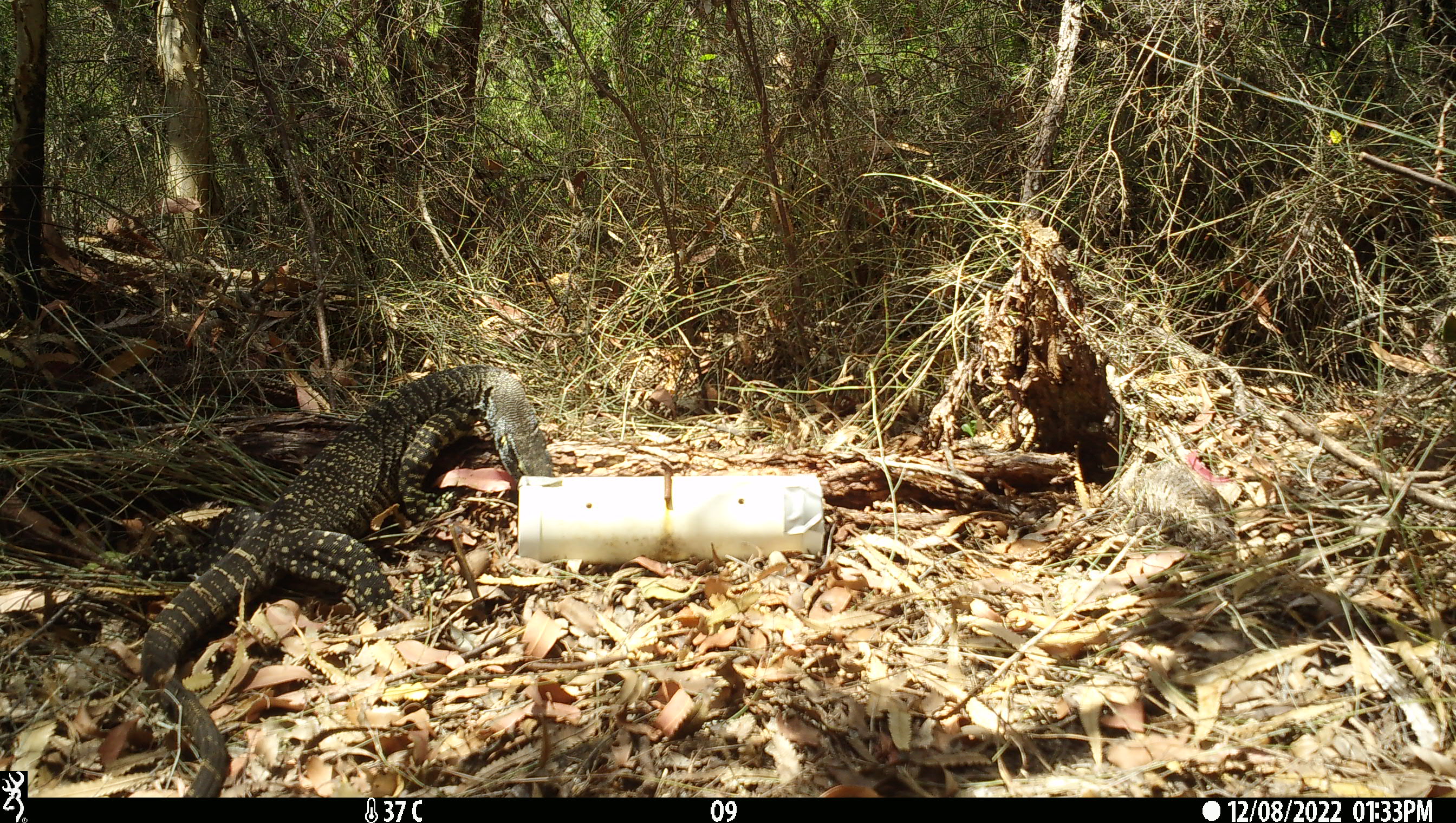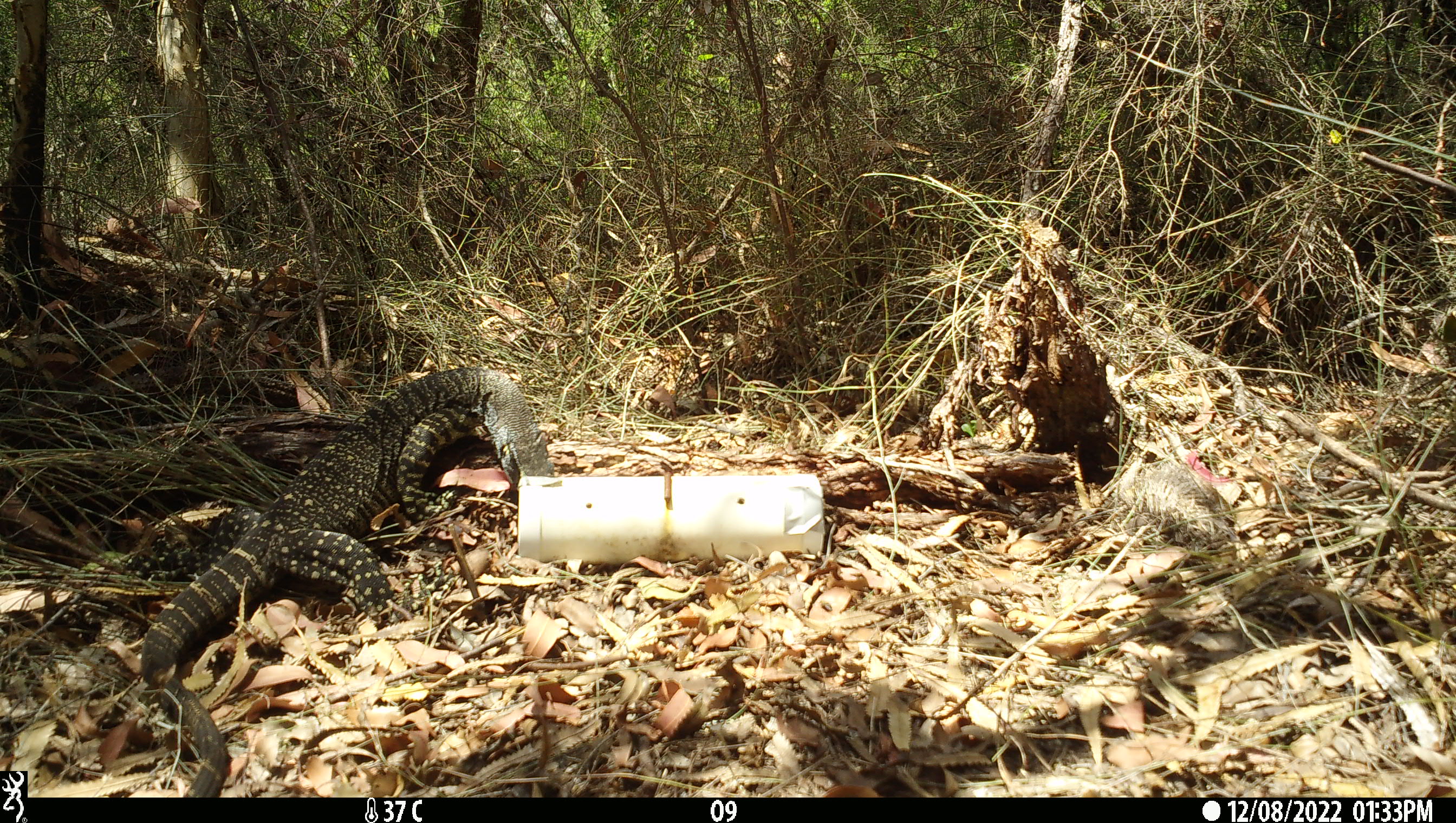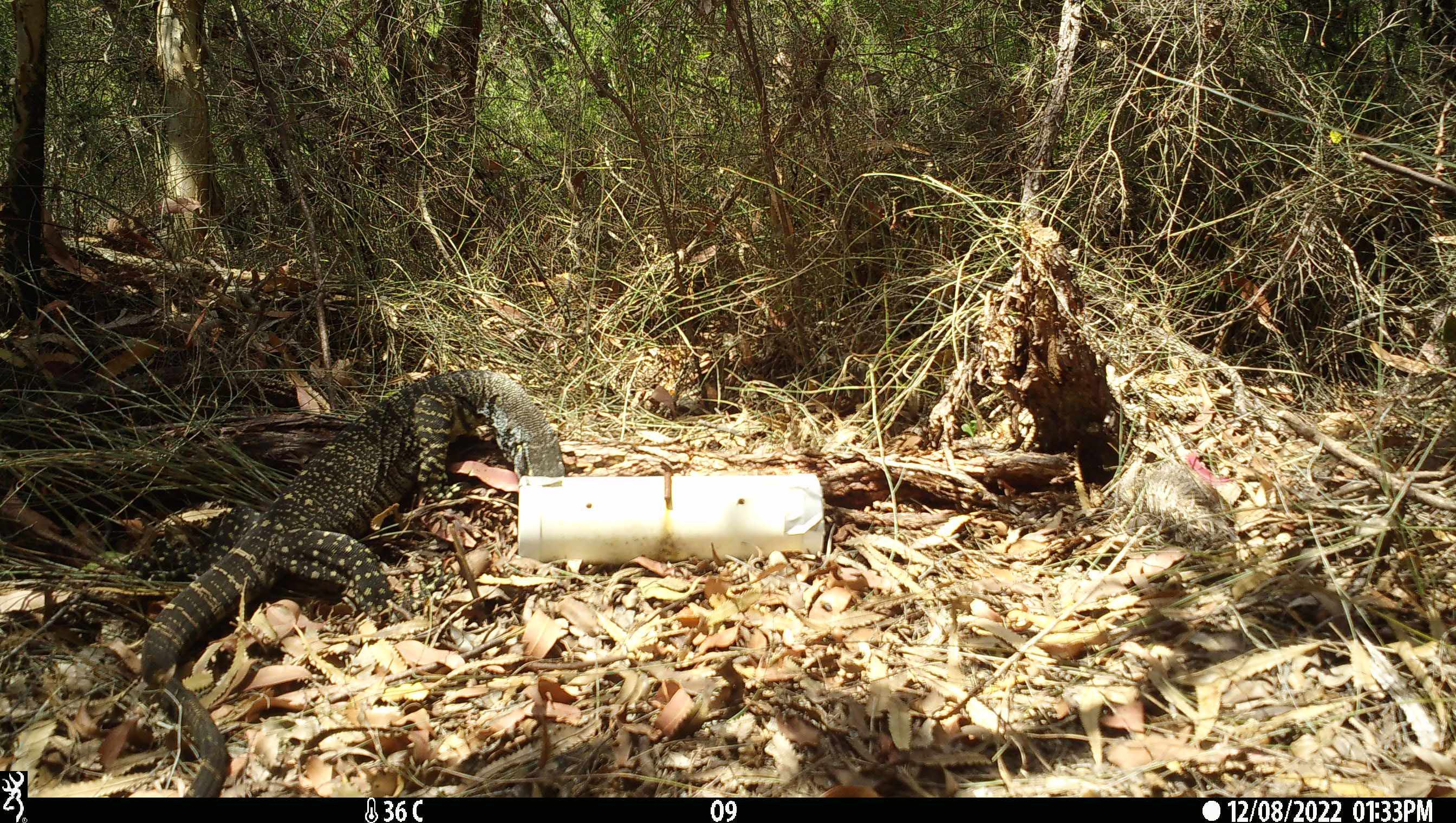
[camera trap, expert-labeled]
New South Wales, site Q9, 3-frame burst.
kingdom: Animalia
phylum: Chordata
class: Reptilia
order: Squamata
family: Varanidae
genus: Varanus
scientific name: Varanus varius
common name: lace monitor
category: goanna